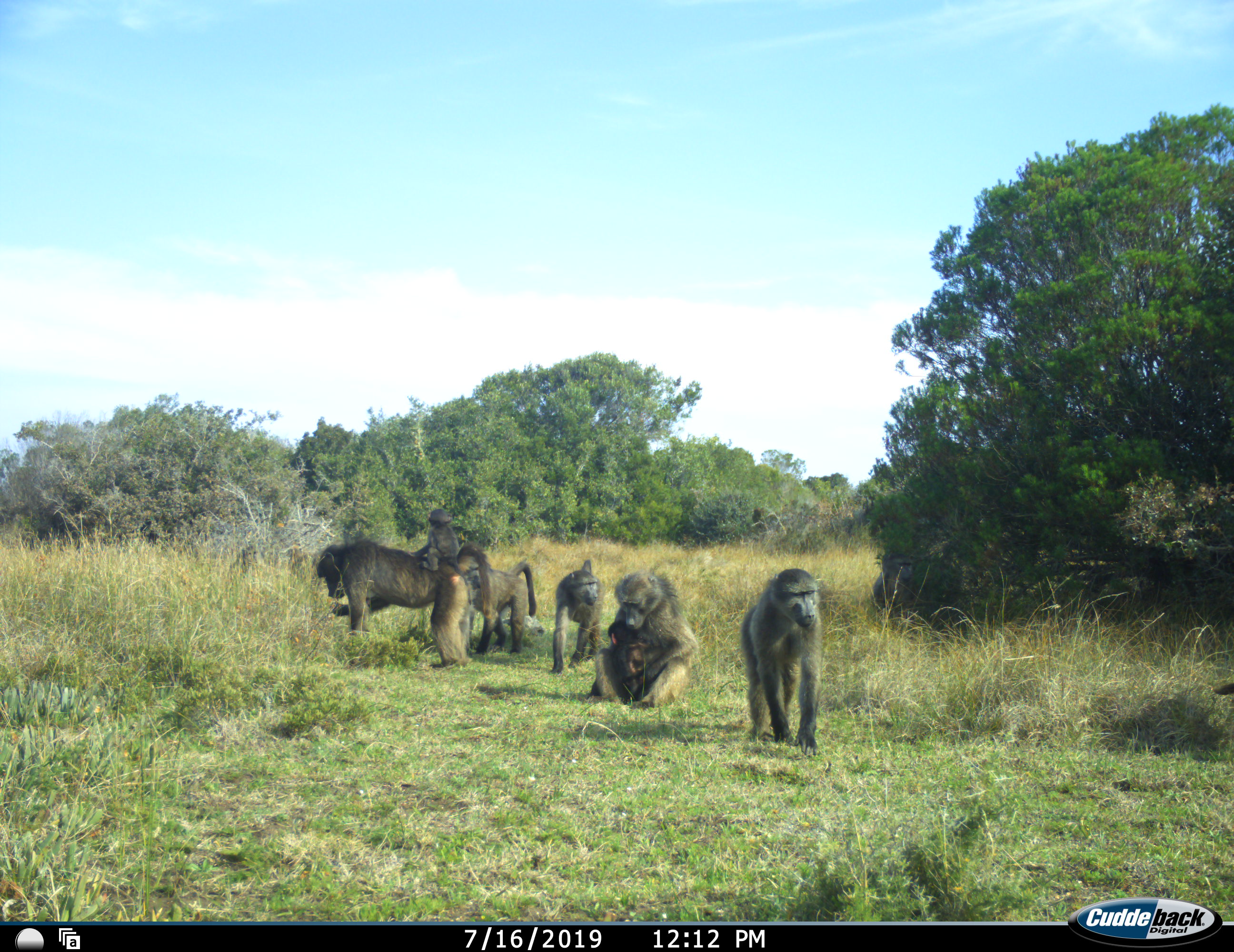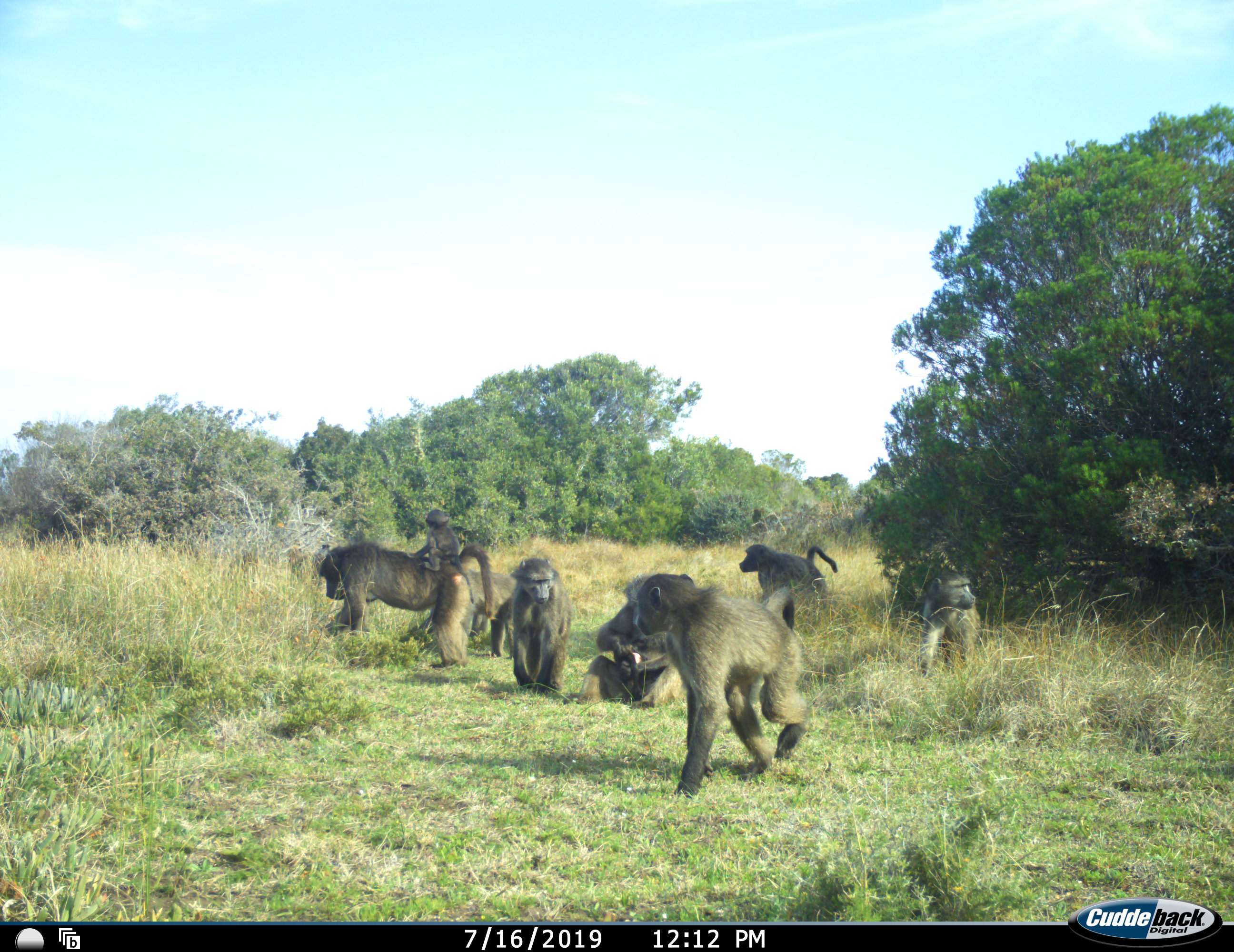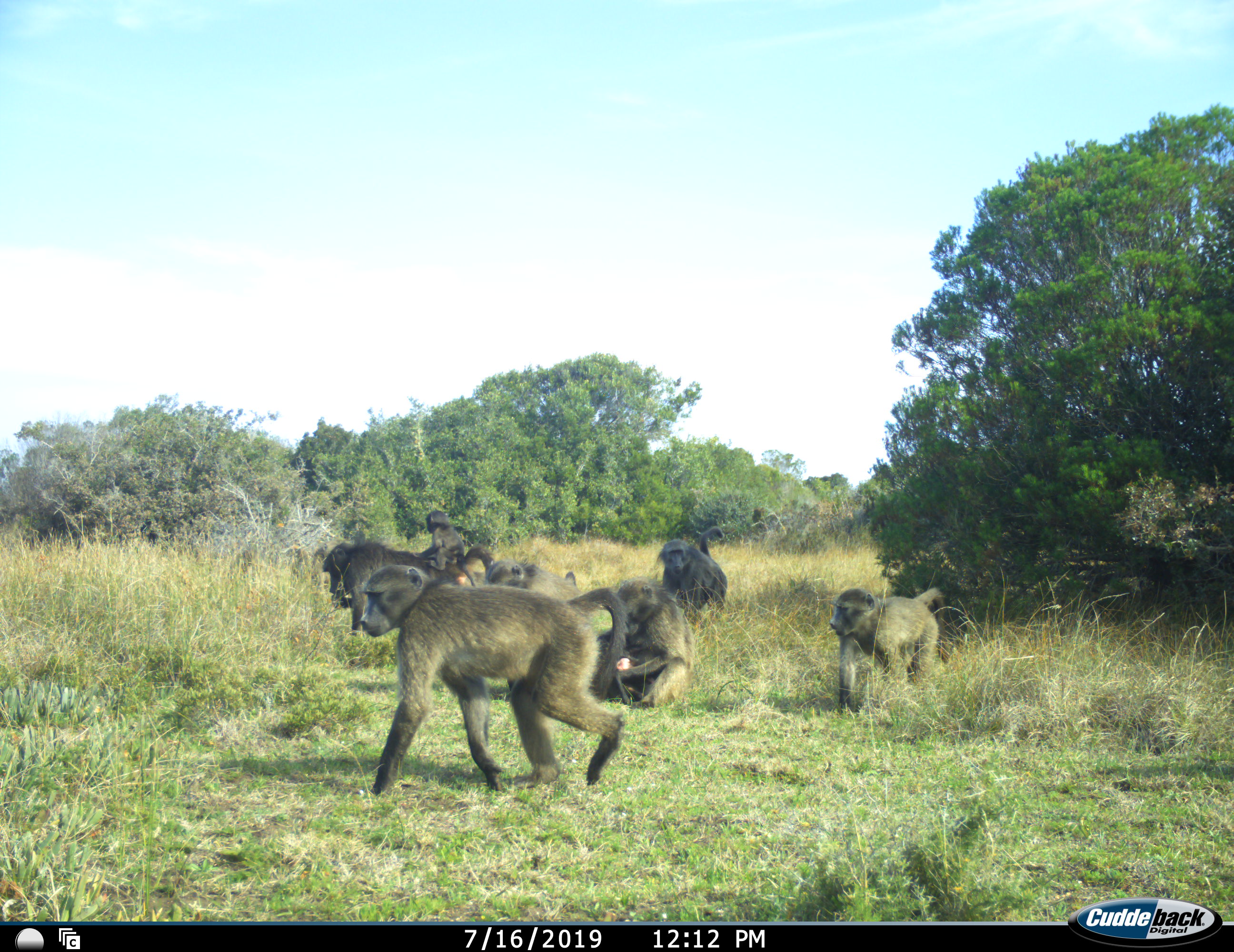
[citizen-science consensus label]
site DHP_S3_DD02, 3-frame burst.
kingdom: Animalia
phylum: Chordata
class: Mammalia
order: Primates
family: Cercopithecidae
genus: Papio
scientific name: Papio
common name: baboon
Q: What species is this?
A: Baboon (Papio).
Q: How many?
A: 9.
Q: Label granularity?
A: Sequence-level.